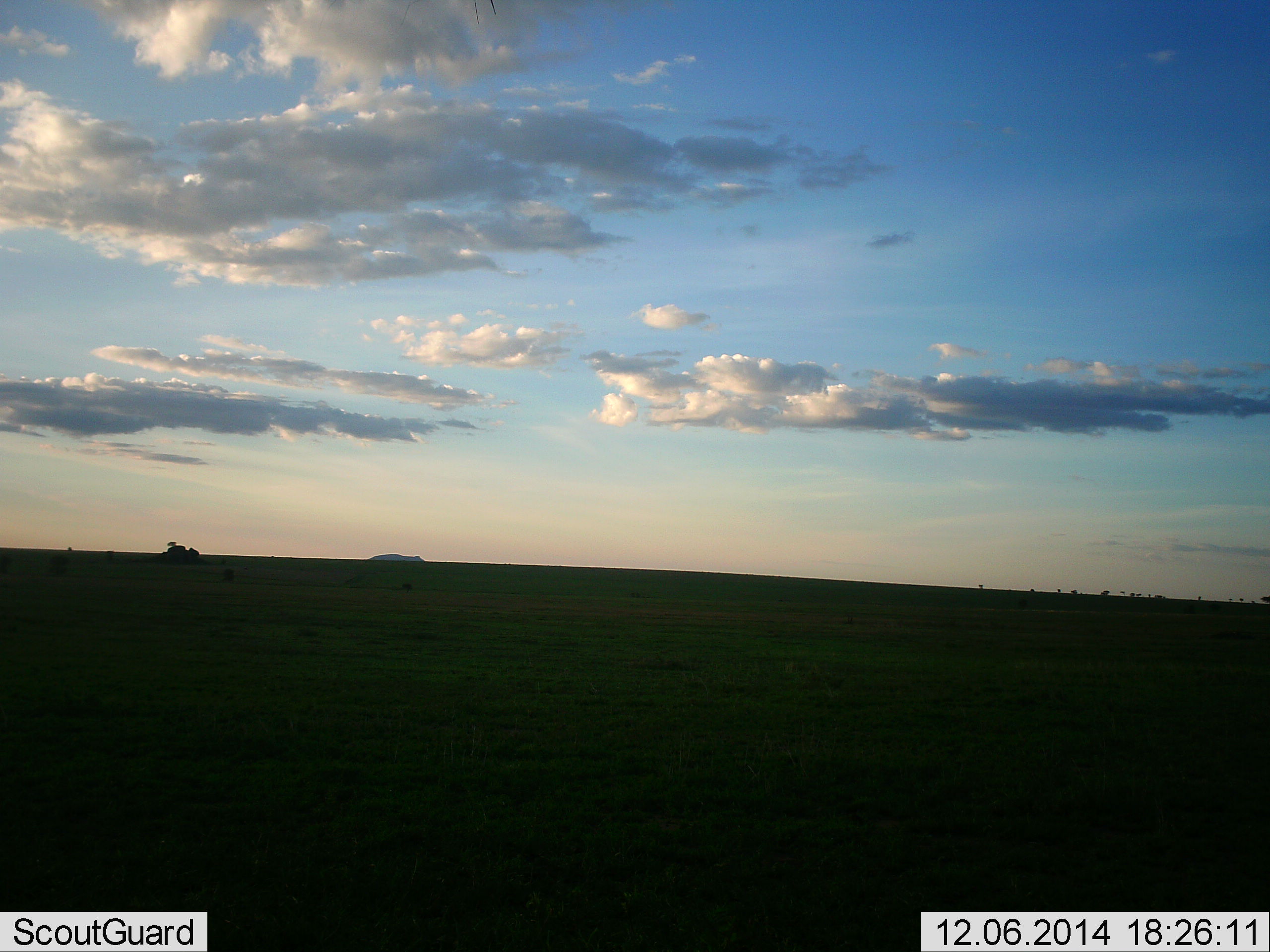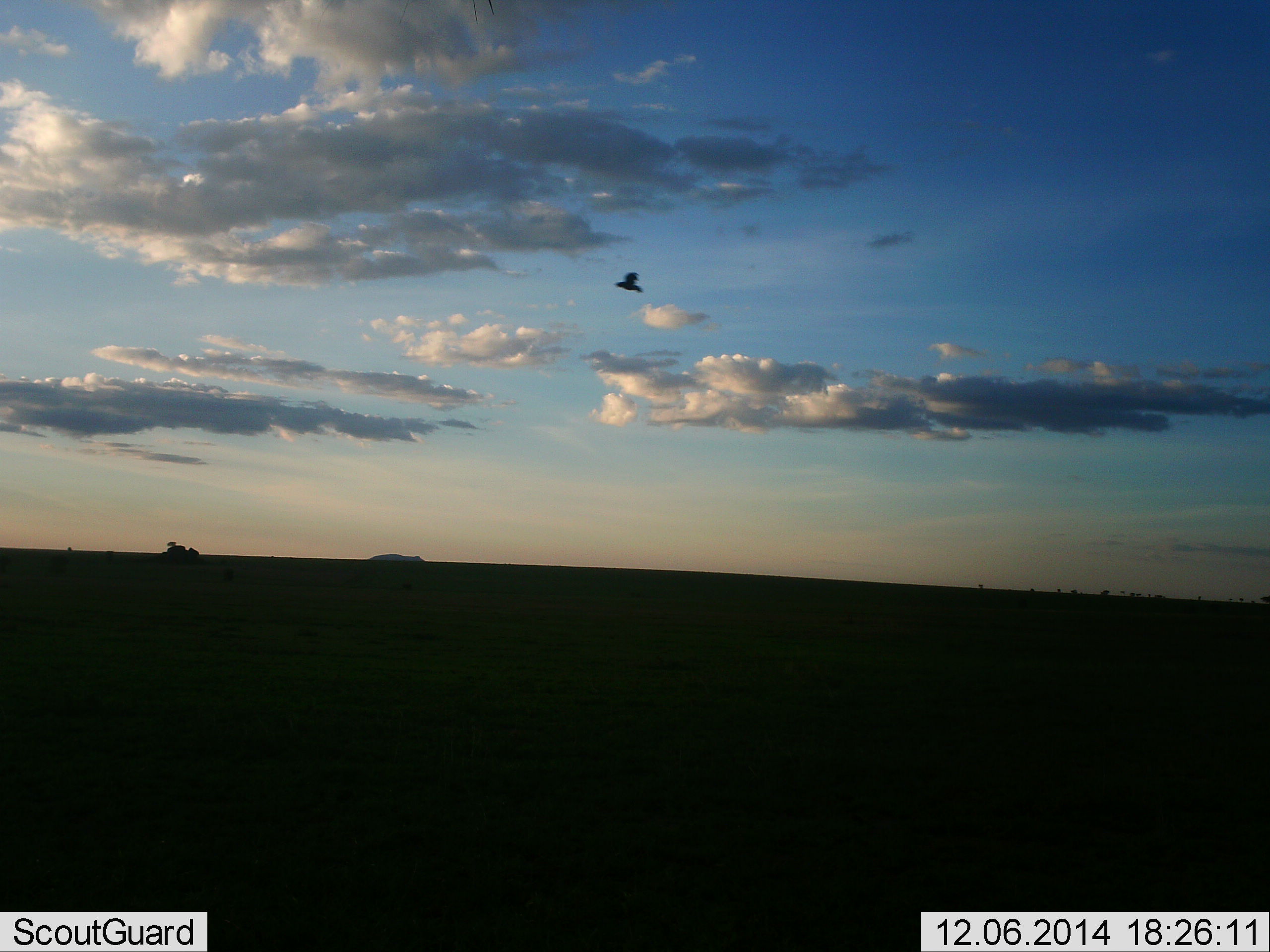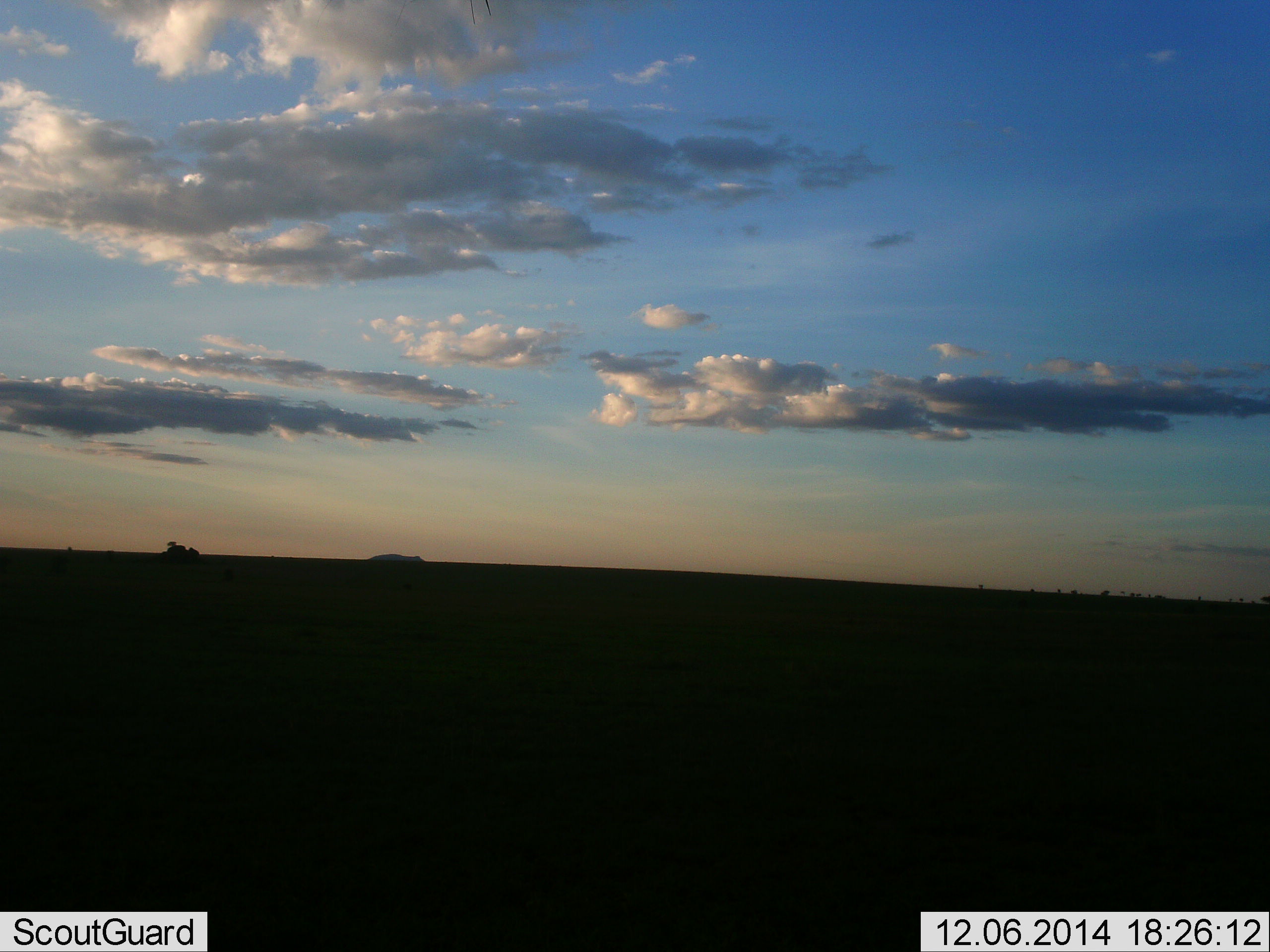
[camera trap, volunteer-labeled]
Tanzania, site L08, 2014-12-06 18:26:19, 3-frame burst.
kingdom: Animalia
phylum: Chordata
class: Aves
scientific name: Aves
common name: bird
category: otherbird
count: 1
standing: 0%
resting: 0%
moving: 100%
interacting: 0%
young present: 0%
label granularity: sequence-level